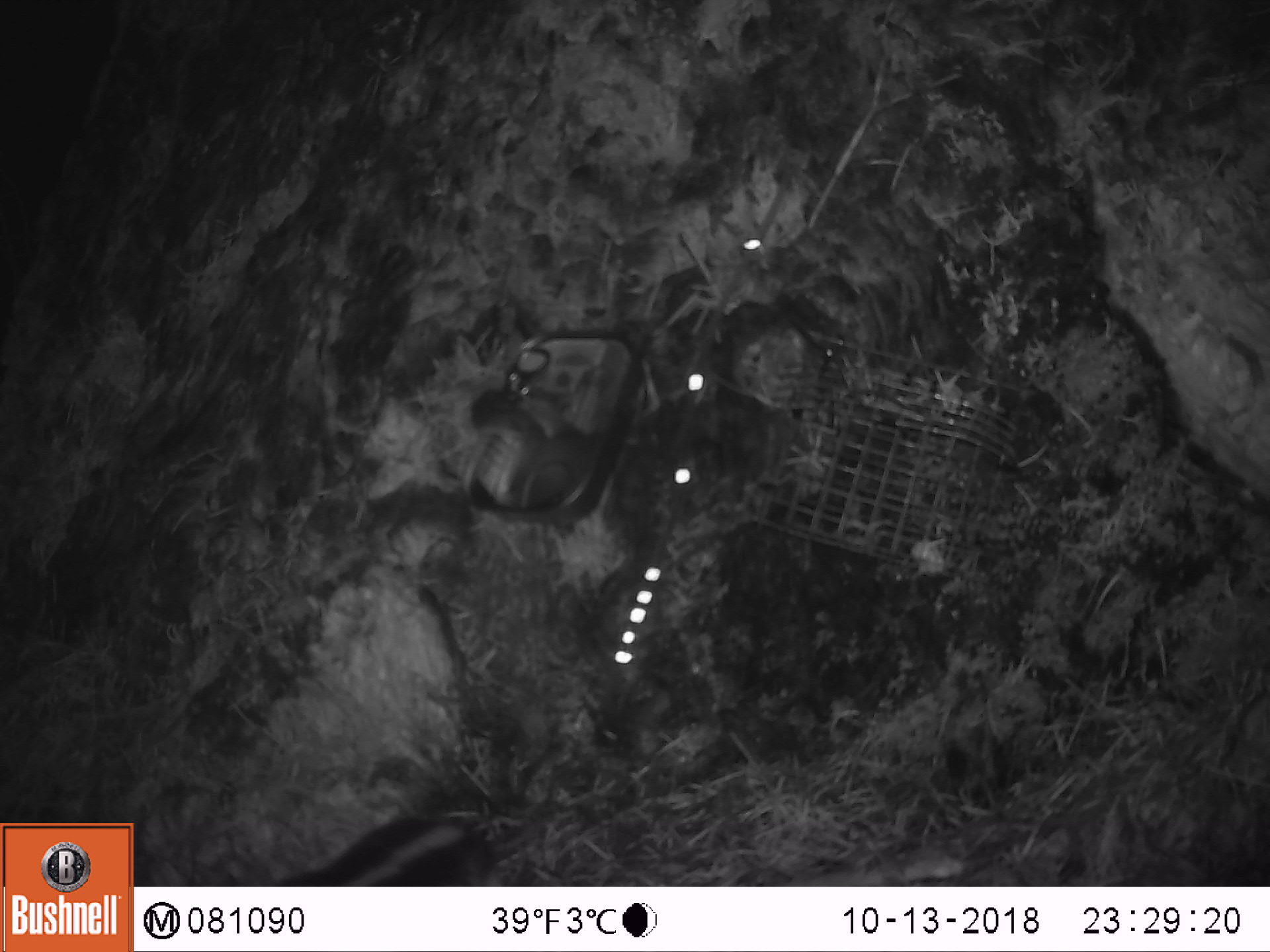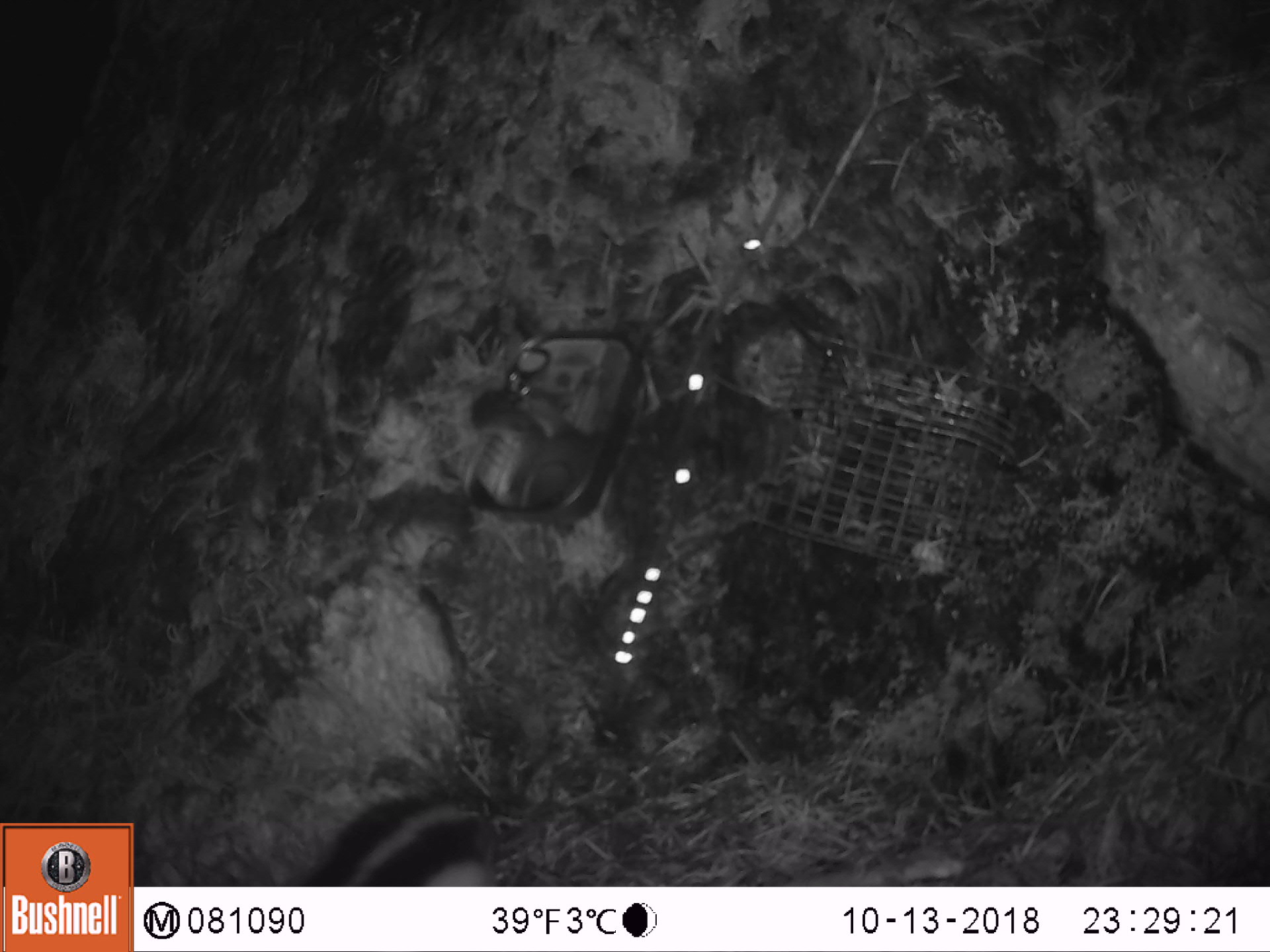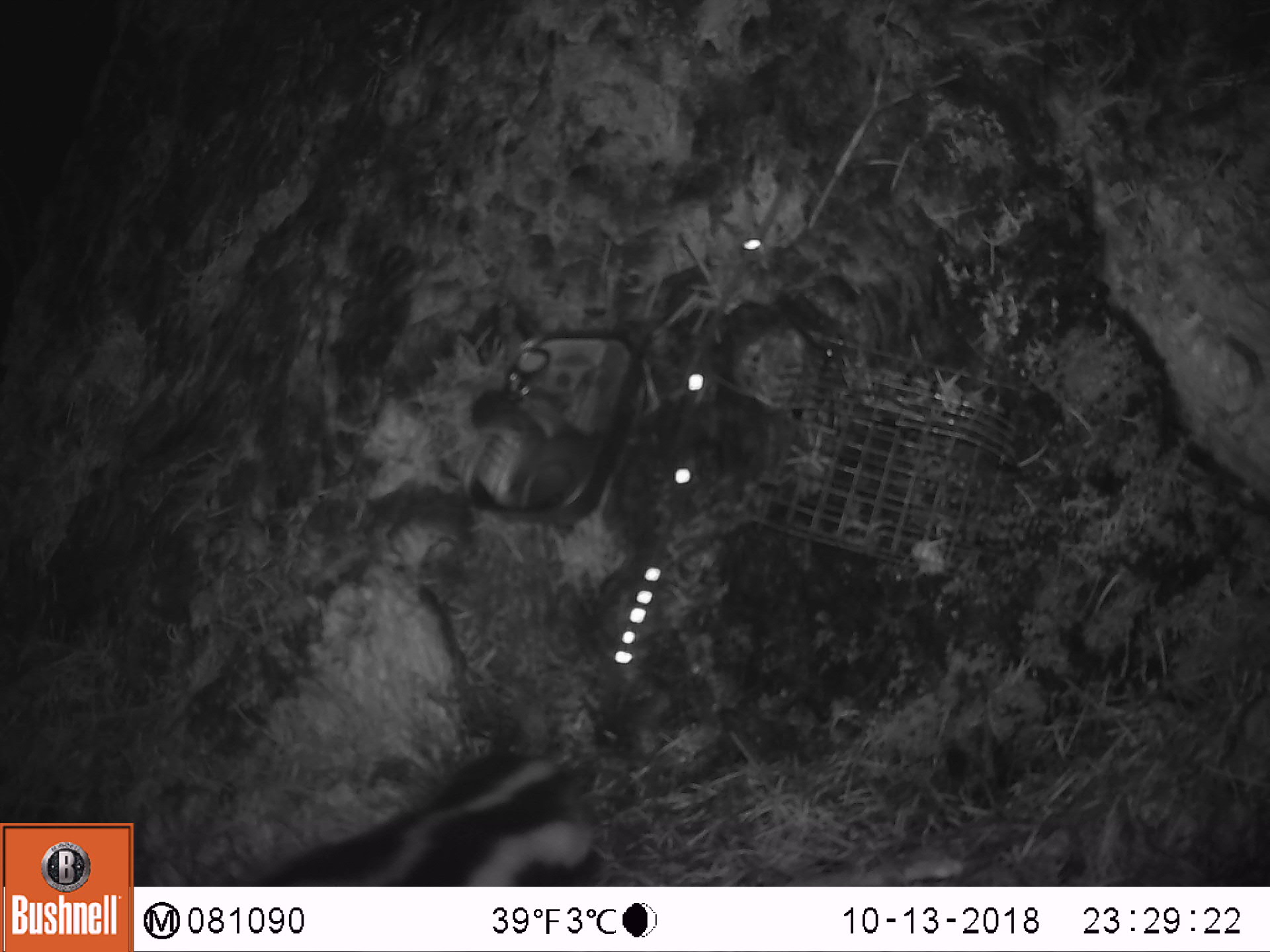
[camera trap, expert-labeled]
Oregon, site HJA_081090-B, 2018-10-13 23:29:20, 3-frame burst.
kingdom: Animalia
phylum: Chordata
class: Mammalia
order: Carnivora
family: Mephitidae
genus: Spilogale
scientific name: Spilogale gracilis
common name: western spotted skunk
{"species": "western spotted skunk (Spilogale gracilis)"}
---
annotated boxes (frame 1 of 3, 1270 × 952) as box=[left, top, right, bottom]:
western spotted skunk: box=[271, 792, 527, 876]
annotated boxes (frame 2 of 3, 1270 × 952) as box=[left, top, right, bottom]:
western spotted skunk: box=[296, 774, 516, 881]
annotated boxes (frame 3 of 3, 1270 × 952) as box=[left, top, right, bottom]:
western spotted skunk: box=[236, 729, 620, 876]